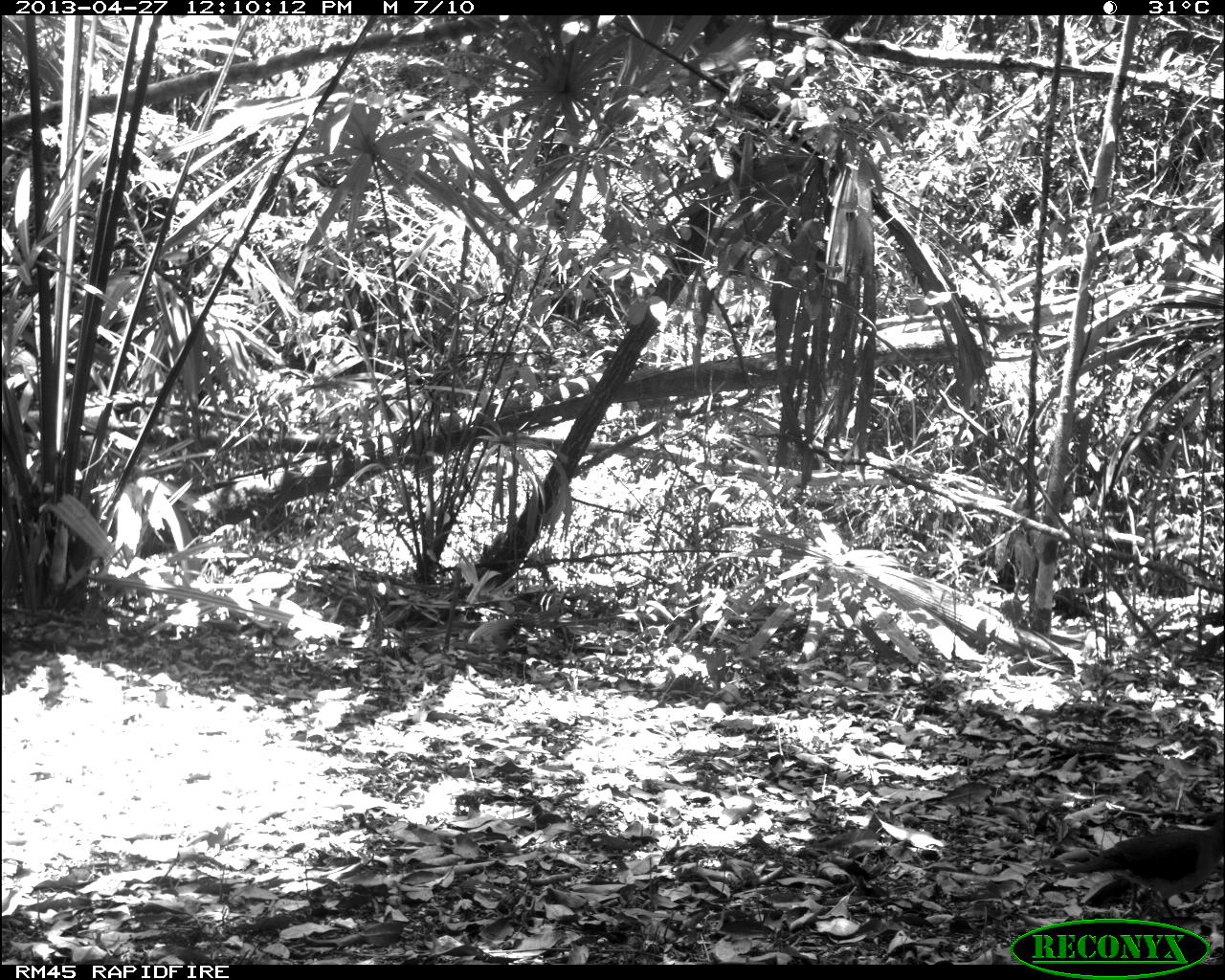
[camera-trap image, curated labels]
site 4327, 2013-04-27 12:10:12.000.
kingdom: Animalia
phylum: Chordata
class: Aves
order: Columbiformes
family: Columbidae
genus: Leptotila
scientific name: Leptotila plumbeiceps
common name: gray-headed dove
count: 1